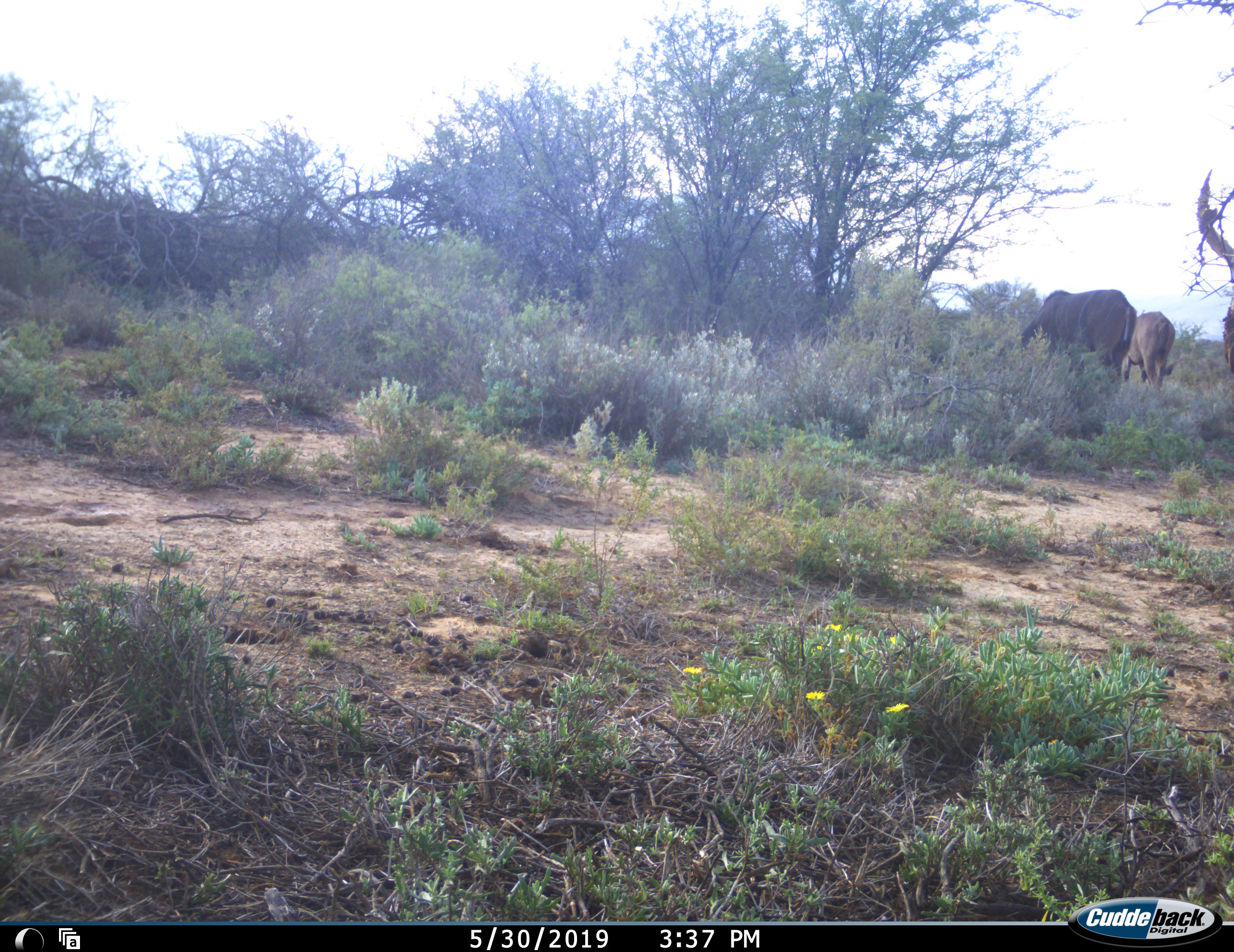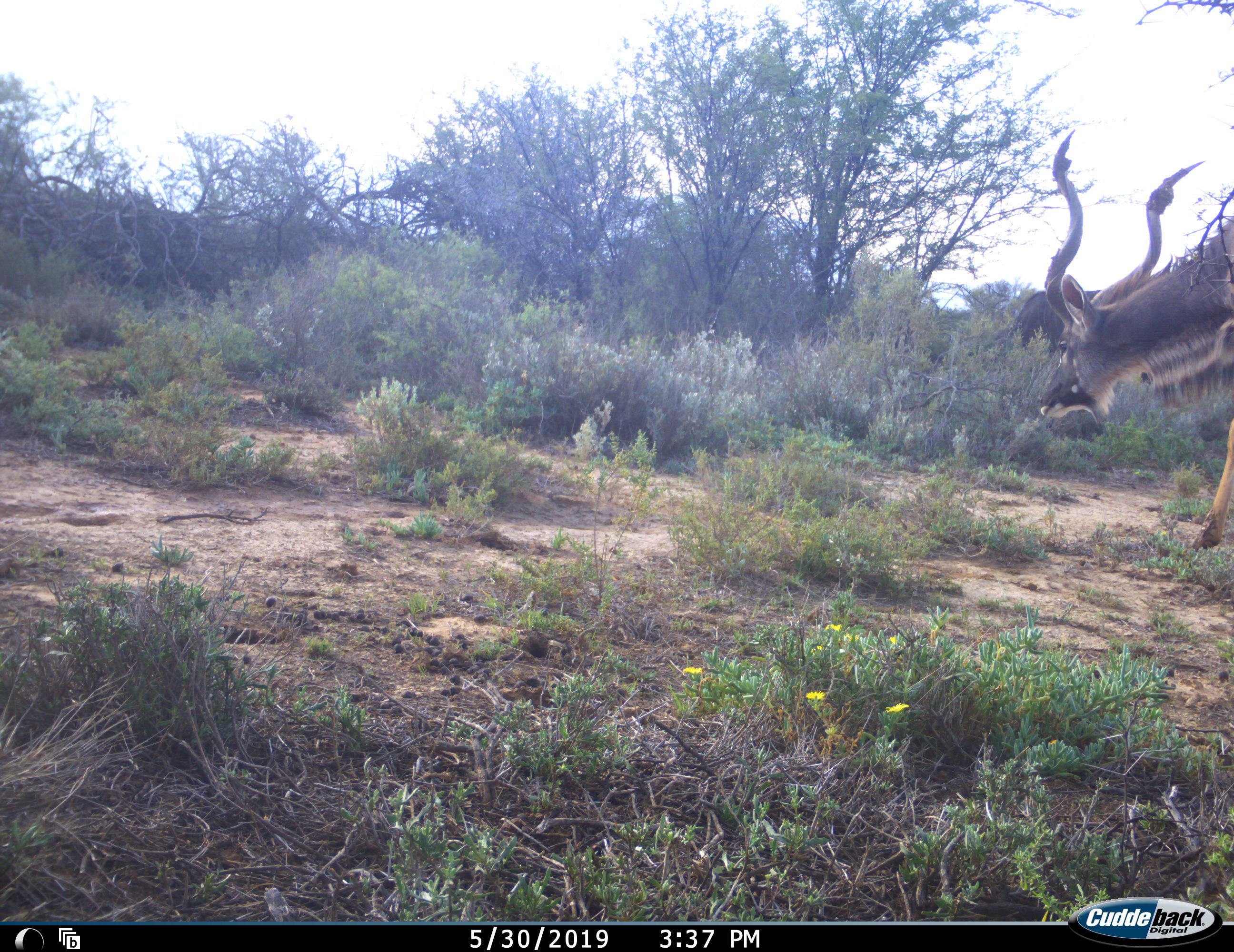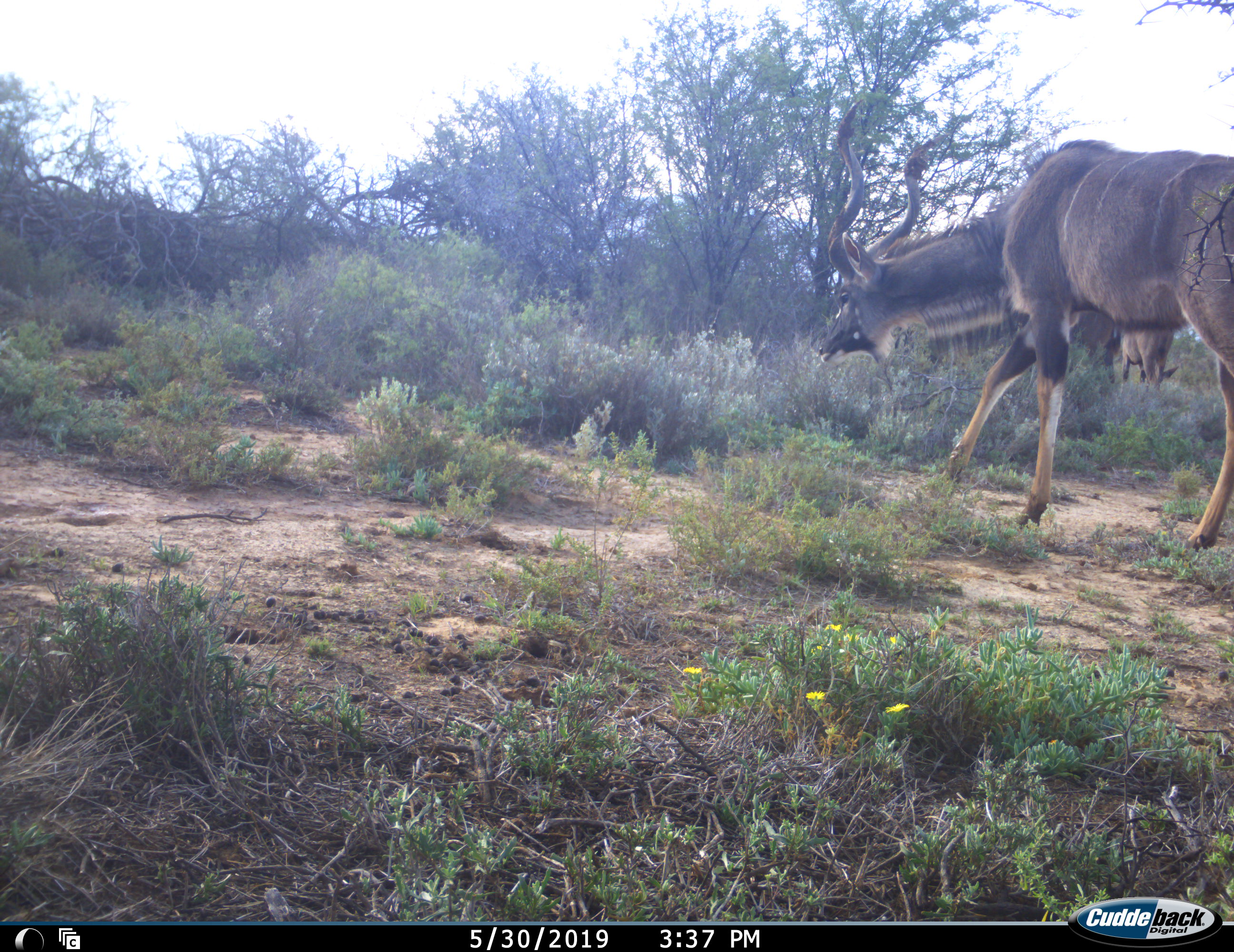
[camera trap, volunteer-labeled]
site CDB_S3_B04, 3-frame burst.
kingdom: Animalia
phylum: Chordata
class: Mammalia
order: Artiodactyla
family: Bovidae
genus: Tragelaphus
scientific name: Tragelaphus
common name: kudu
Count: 3.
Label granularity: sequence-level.